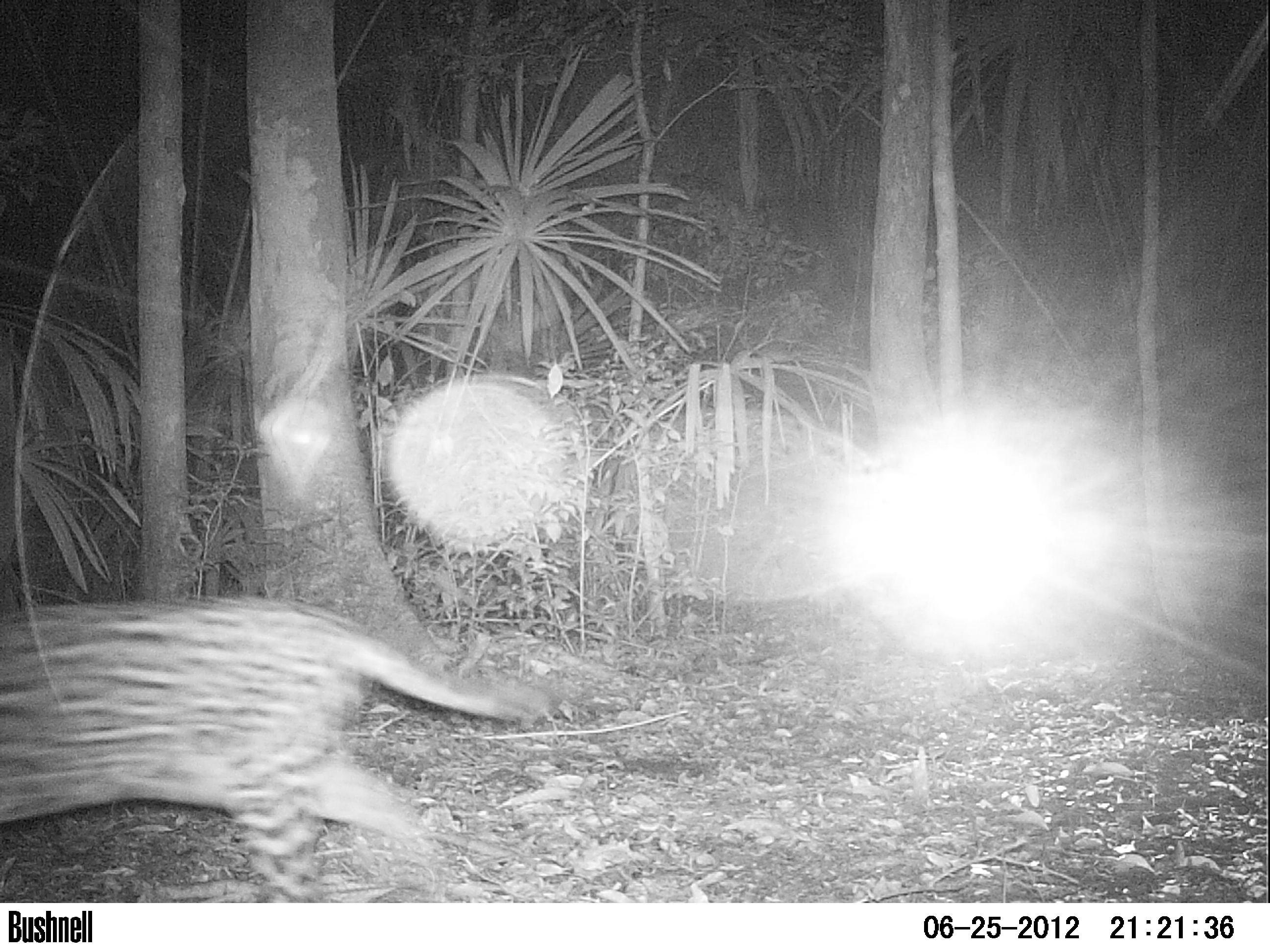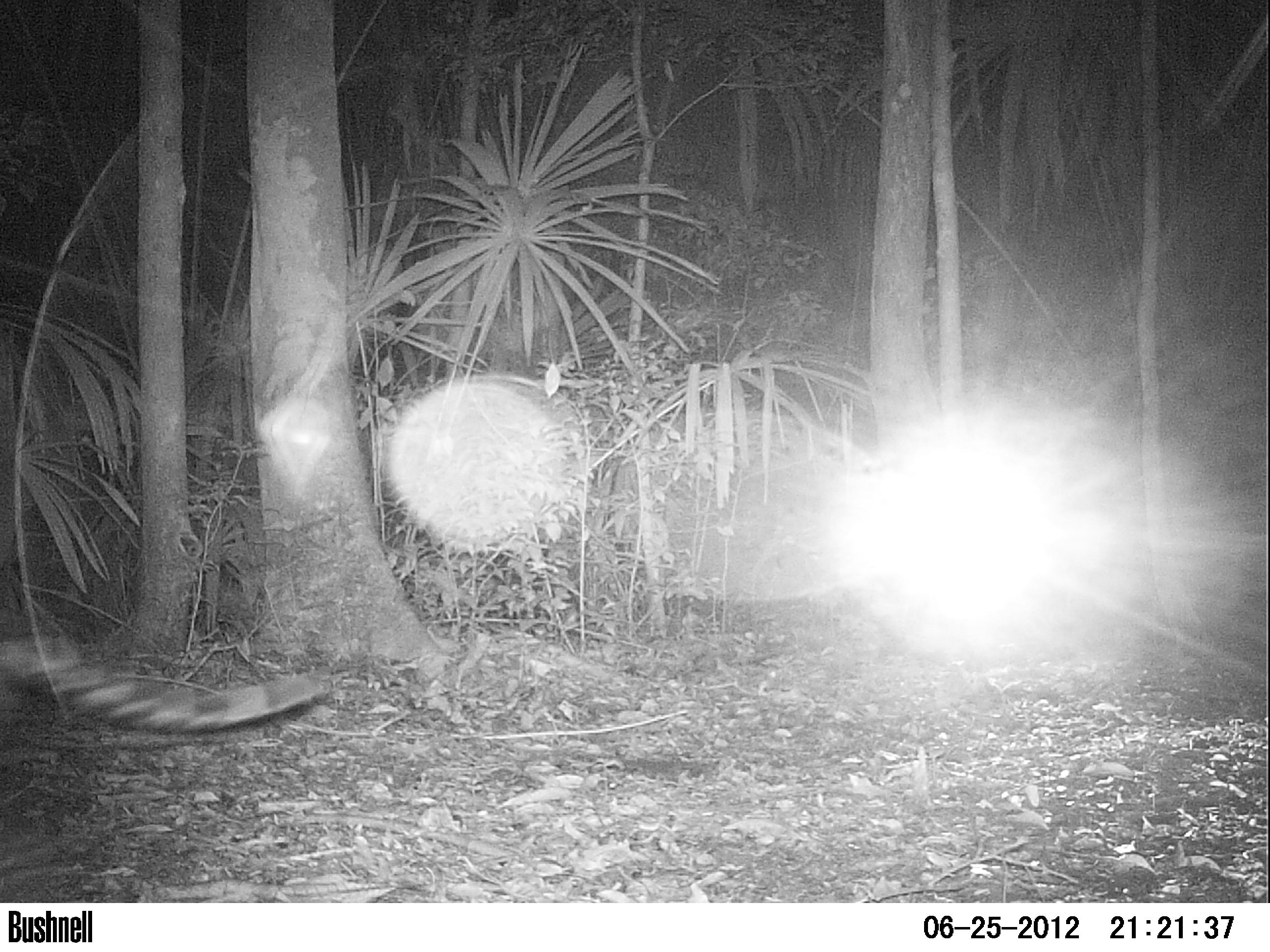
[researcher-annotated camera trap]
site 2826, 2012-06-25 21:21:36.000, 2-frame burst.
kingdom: Animalia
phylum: Chordata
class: Mammalia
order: Carnivora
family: Felidae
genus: Leopardus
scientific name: Leopardus pardalis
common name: ocelot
Leopardus pardalis (ocelot), count 1, age adult.